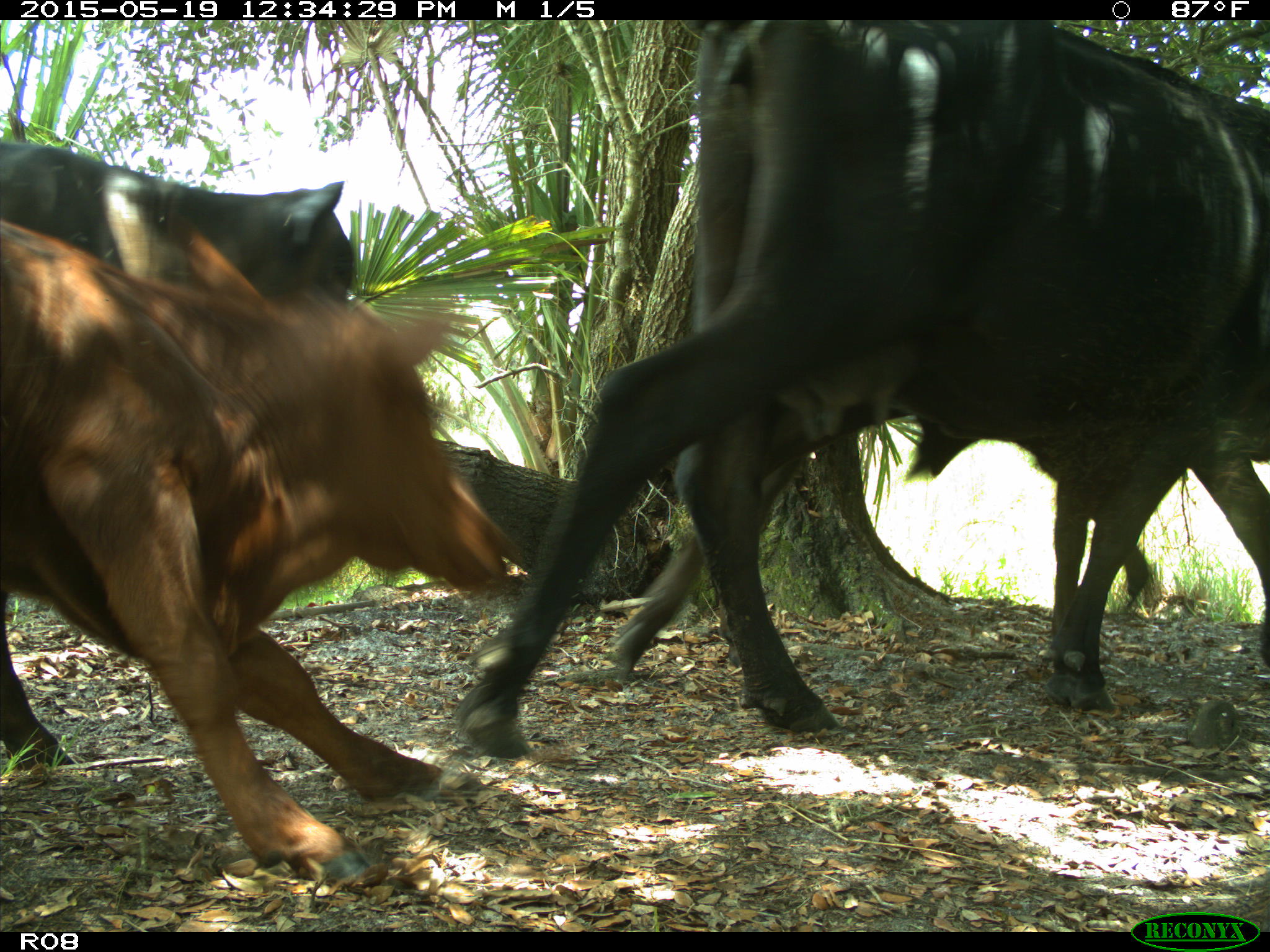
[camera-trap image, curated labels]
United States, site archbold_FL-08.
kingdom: Animalia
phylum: Chordata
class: Mammalia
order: Artiodactyla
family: Bovidae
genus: Bos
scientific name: Bos taurus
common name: domestic cow